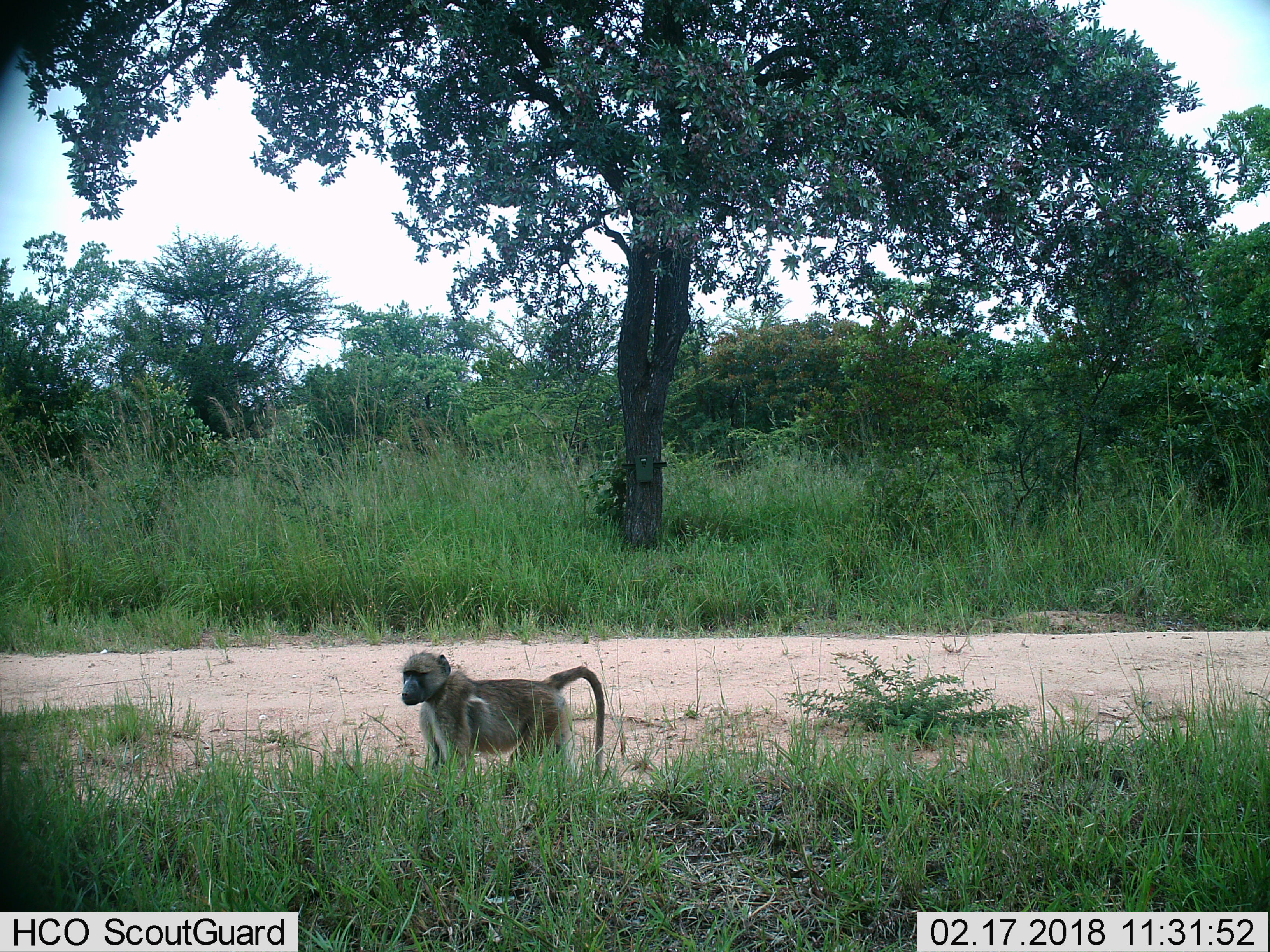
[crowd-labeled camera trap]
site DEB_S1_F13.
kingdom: Animalia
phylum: Chordata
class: Mammalia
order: Primates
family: Cercopithecidae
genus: Papio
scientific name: Papio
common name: baboon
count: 1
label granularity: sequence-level